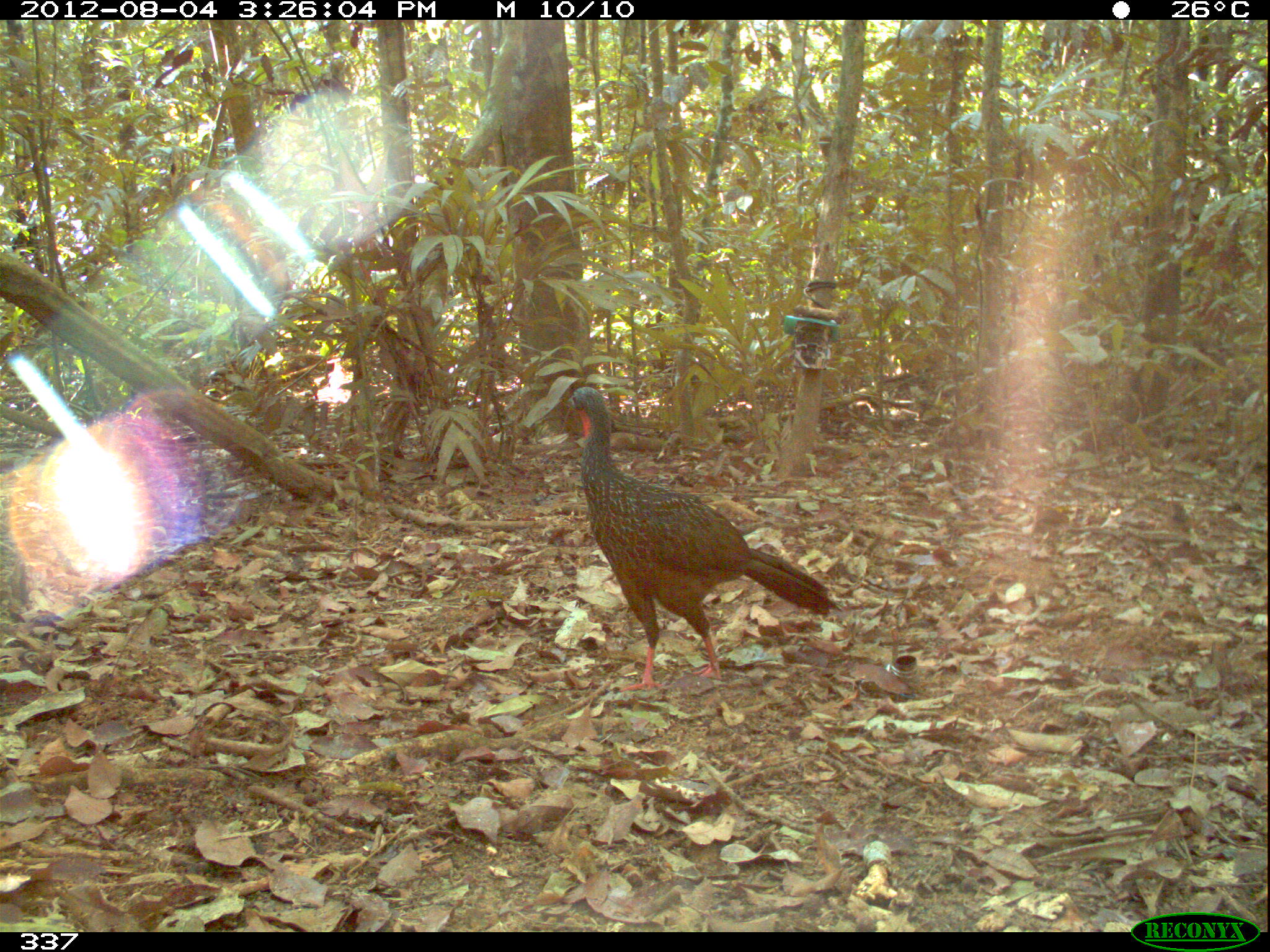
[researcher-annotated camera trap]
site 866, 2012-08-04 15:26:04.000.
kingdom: Animalia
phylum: Chordata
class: Aves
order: Galliformes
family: Cracidae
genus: Penelope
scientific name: Penelope jacquacu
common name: spix's guan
Penelope jacquacu (spix's guan).